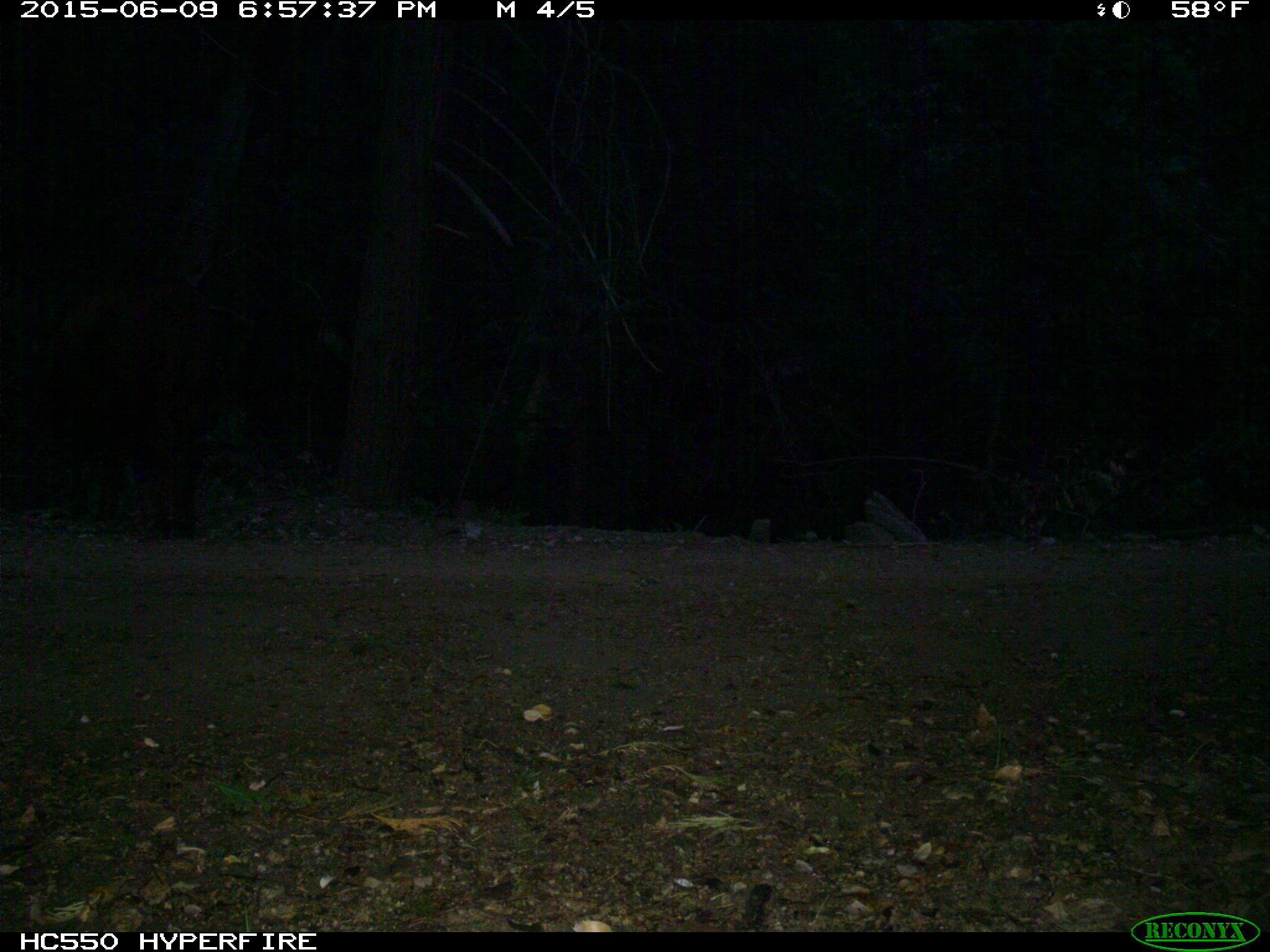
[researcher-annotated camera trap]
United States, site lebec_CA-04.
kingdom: Animalia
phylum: Chordata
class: Mammalia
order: Artiodactyla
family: Bovidae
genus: Bos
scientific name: Bos taurus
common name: domestic cow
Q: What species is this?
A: Bos taurus (domestic cow).